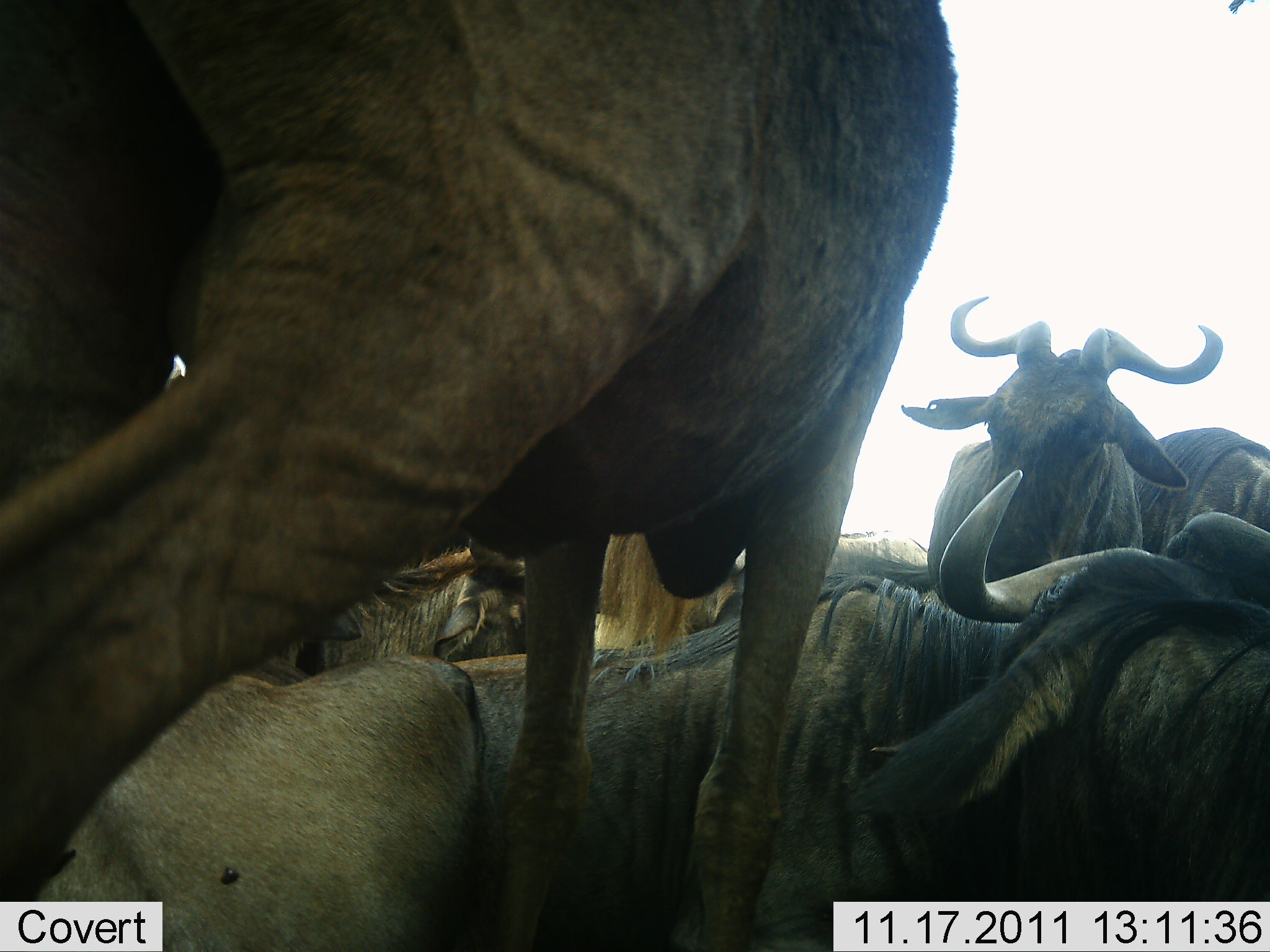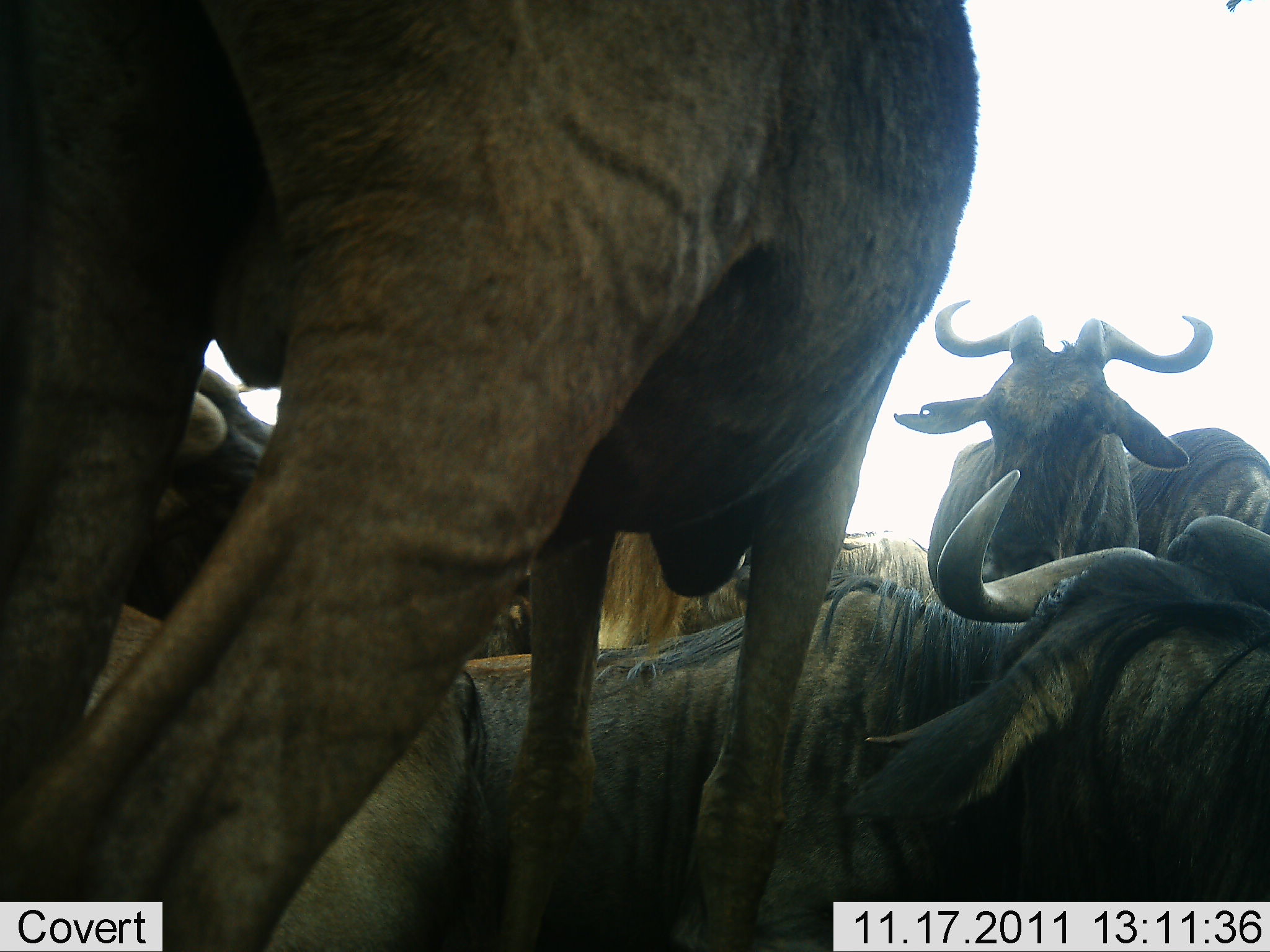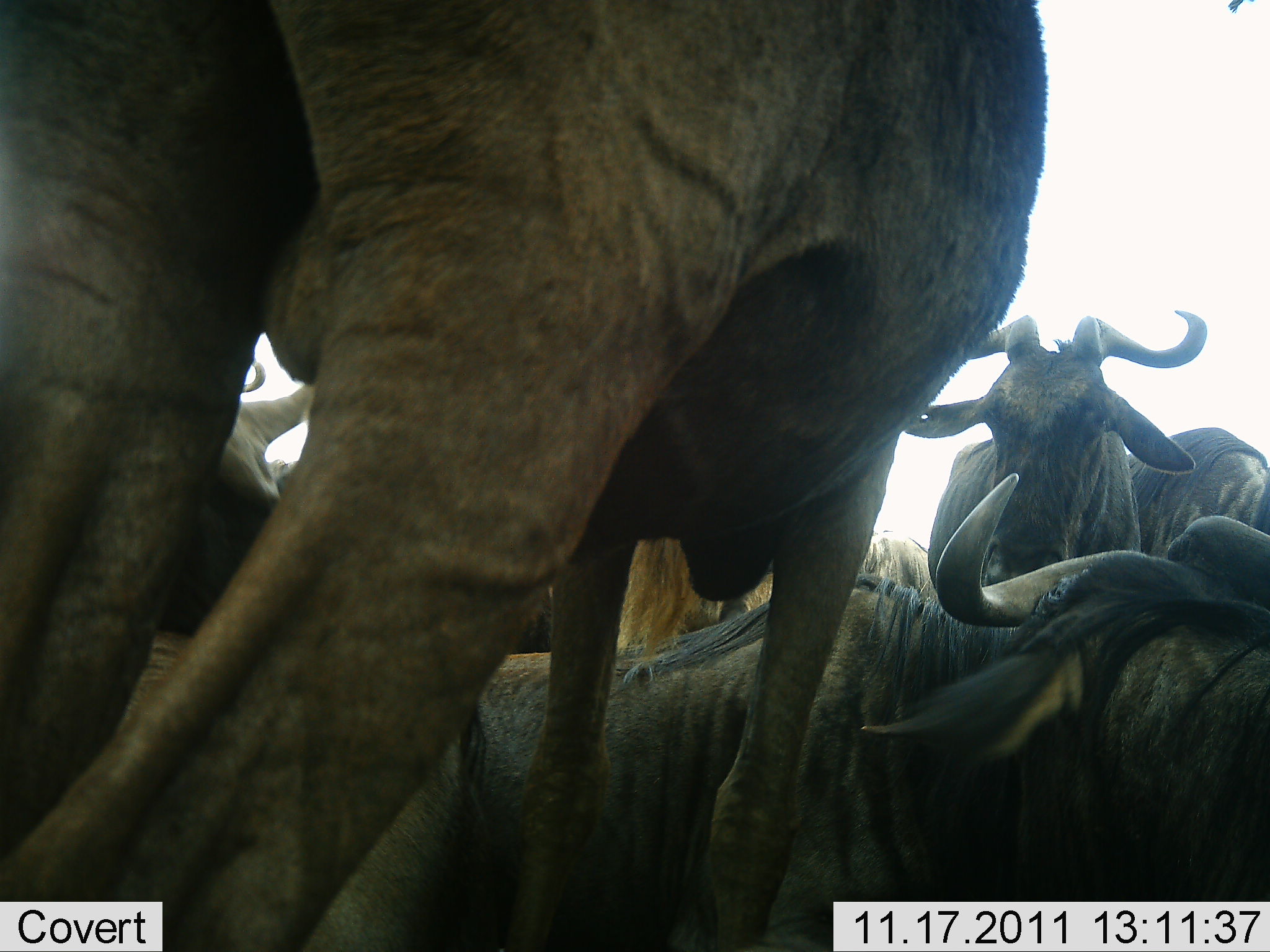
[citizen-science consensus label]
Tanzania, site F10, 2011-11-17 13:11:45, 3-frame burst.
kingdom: Animalia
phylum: Chordata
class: Mammalia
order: Artiodactyla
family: Bovidae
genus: Connochaetes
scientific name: Connochaetes taurinus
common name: blue wildebeest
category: wildebeest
Wildebeest (blue wildebeest) (Connochaetes taurinus), count 5. Behavior (volunteer vote fractions): standing 46%, resting 92%, moving 8%, interacting 15%. Young present (vote fraction): 0%. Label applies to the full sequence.